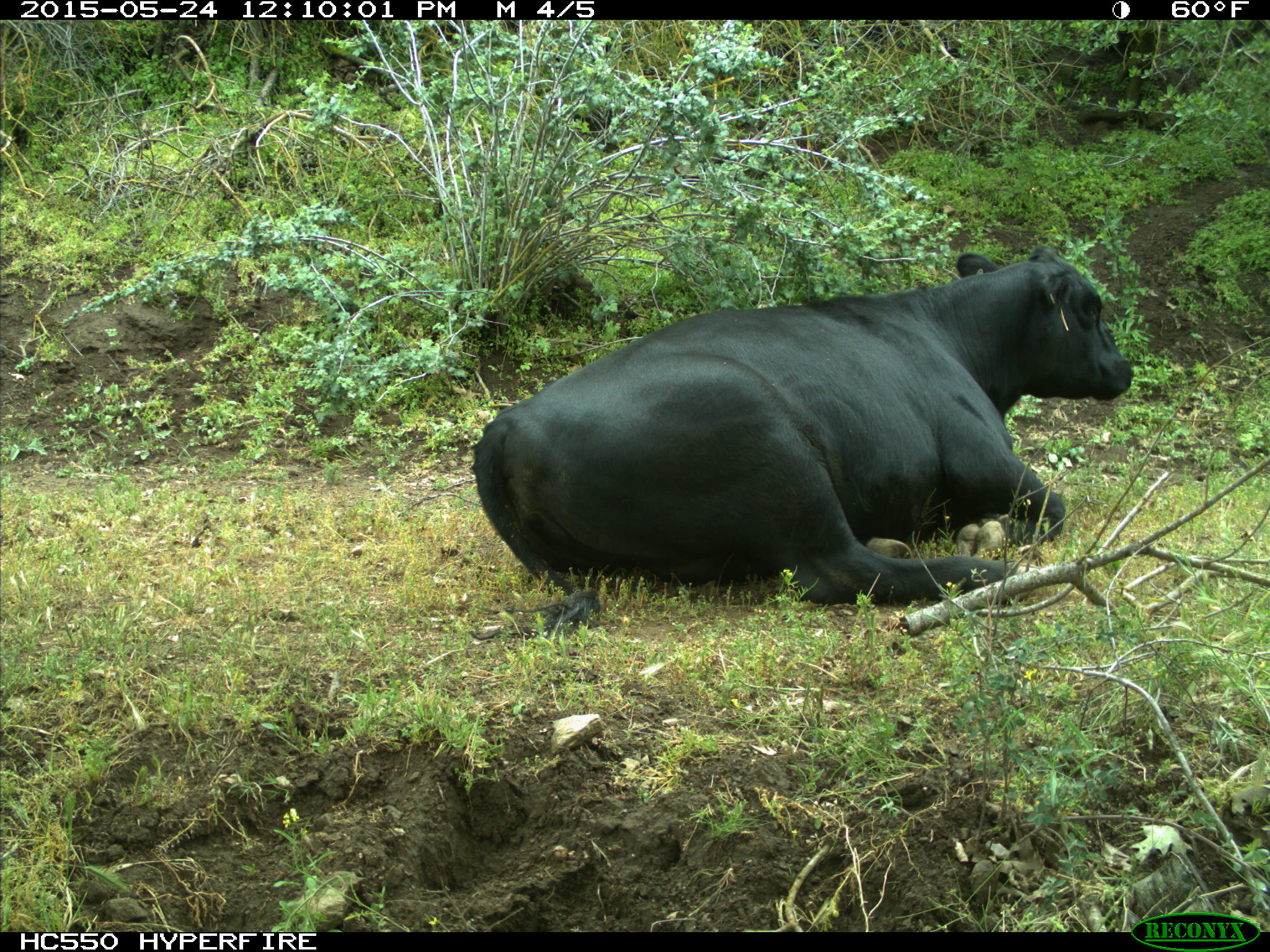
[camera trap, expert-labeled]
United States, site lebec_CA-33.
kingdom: Animalia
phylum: Chordata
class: Mammalia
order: Artiodactyla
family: Bovidae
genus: Bos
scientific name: Bos taurus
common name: domestic cow